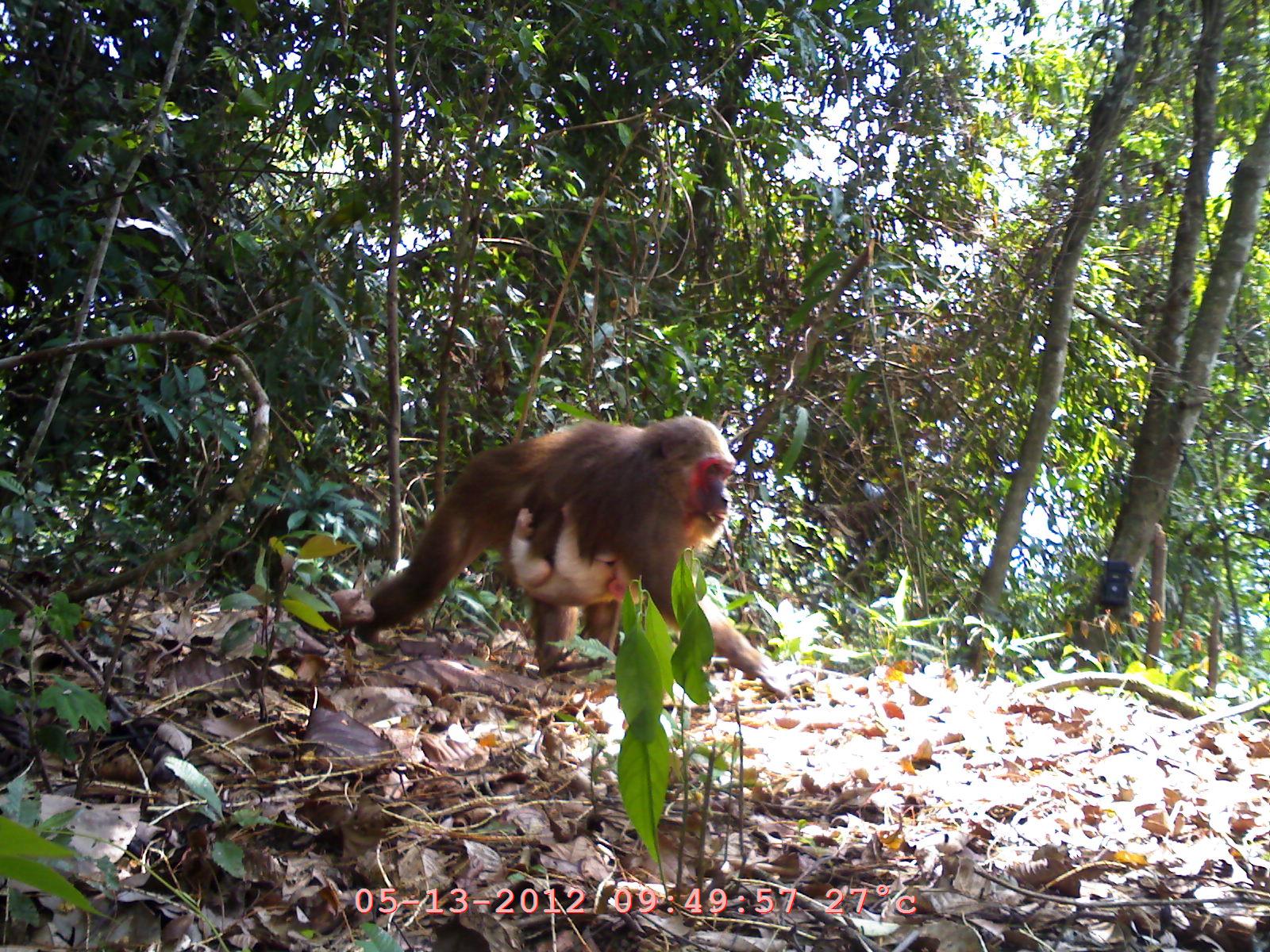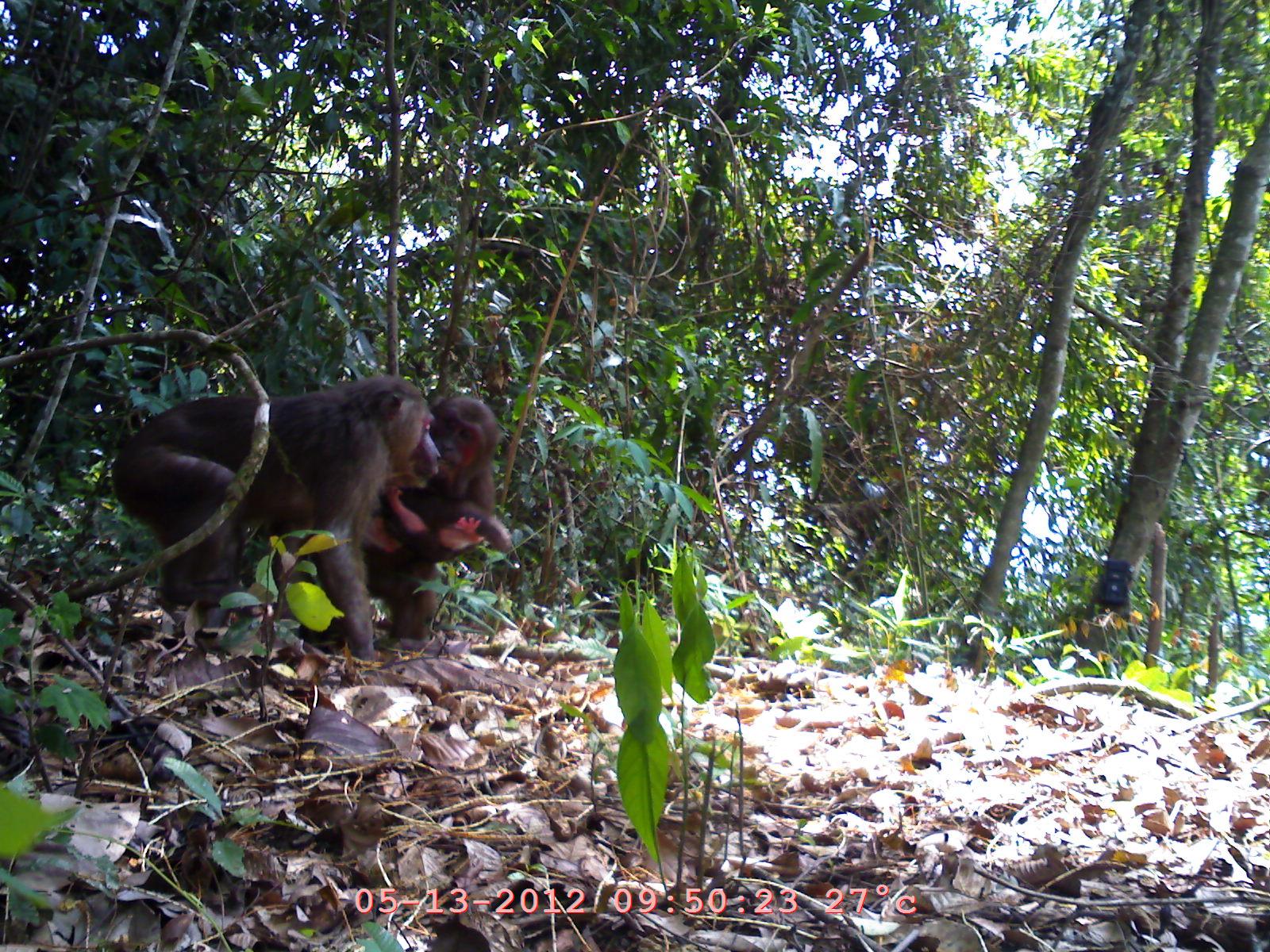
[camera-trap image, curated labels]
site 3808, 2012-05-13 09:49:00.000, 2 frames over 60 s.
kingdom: Animalia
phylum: Chordata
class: Mammalia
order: Primates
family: Cercopithecidae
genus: Macaca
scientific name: Macaca arctoides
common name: stump-tailed macaque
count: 2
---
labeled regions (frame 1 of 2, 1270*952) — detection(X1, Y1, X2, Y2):
macaca arctoides: detection(353, 414, 793, 700); detection(508, 499, 644, 608)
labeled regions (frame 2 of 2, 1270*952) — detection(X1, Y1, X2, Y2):
macaca arctoides: detection(110, 376, 444, 662); detection(362, 386, 512, 681); detection(401, 475, 481, 564)